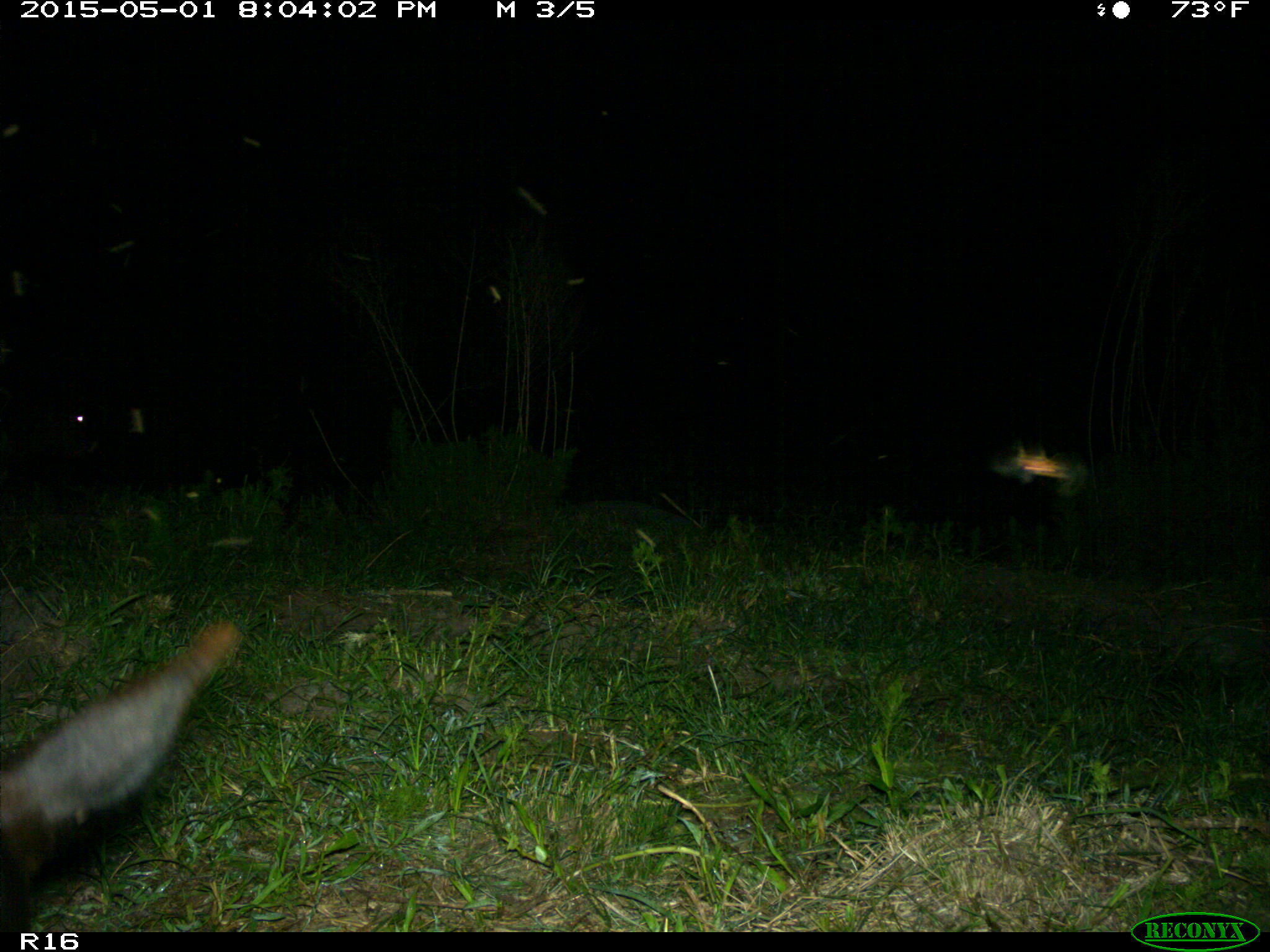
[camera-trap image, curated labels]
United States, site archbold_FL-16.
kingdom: Animalia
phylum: Chordata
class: Mammalia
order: Artiodactyla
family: Bovidae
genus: Bos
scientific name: Bos taurus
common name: domestic cow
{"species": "Bos taurus (domestic cow)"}